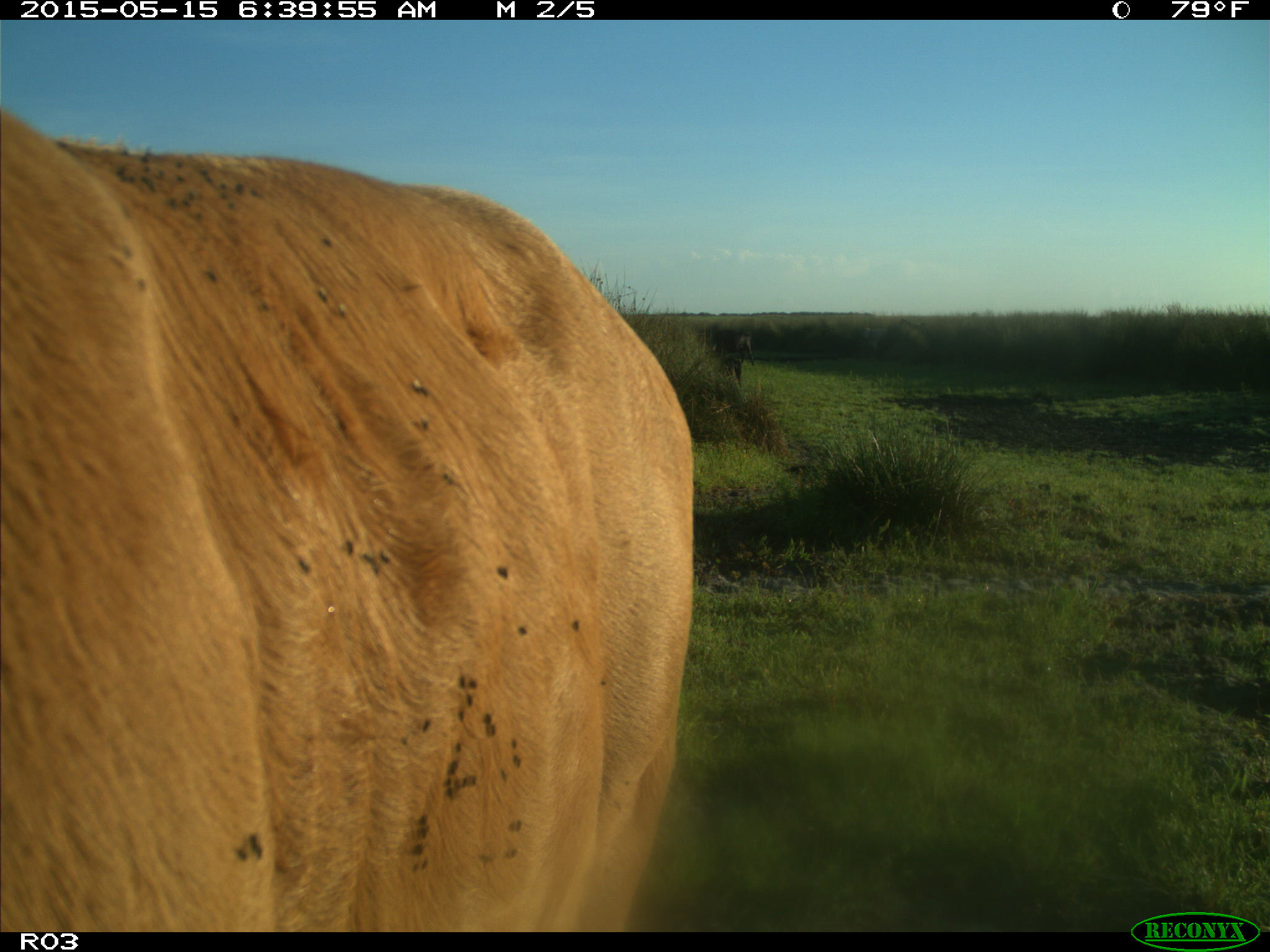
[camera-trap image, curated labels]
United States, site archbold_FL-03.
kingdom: Animalia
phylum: Chordata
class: Mammalia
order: Artiodactyla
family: Bovidae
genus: Bos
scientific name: Bos taurus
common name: domestic cow